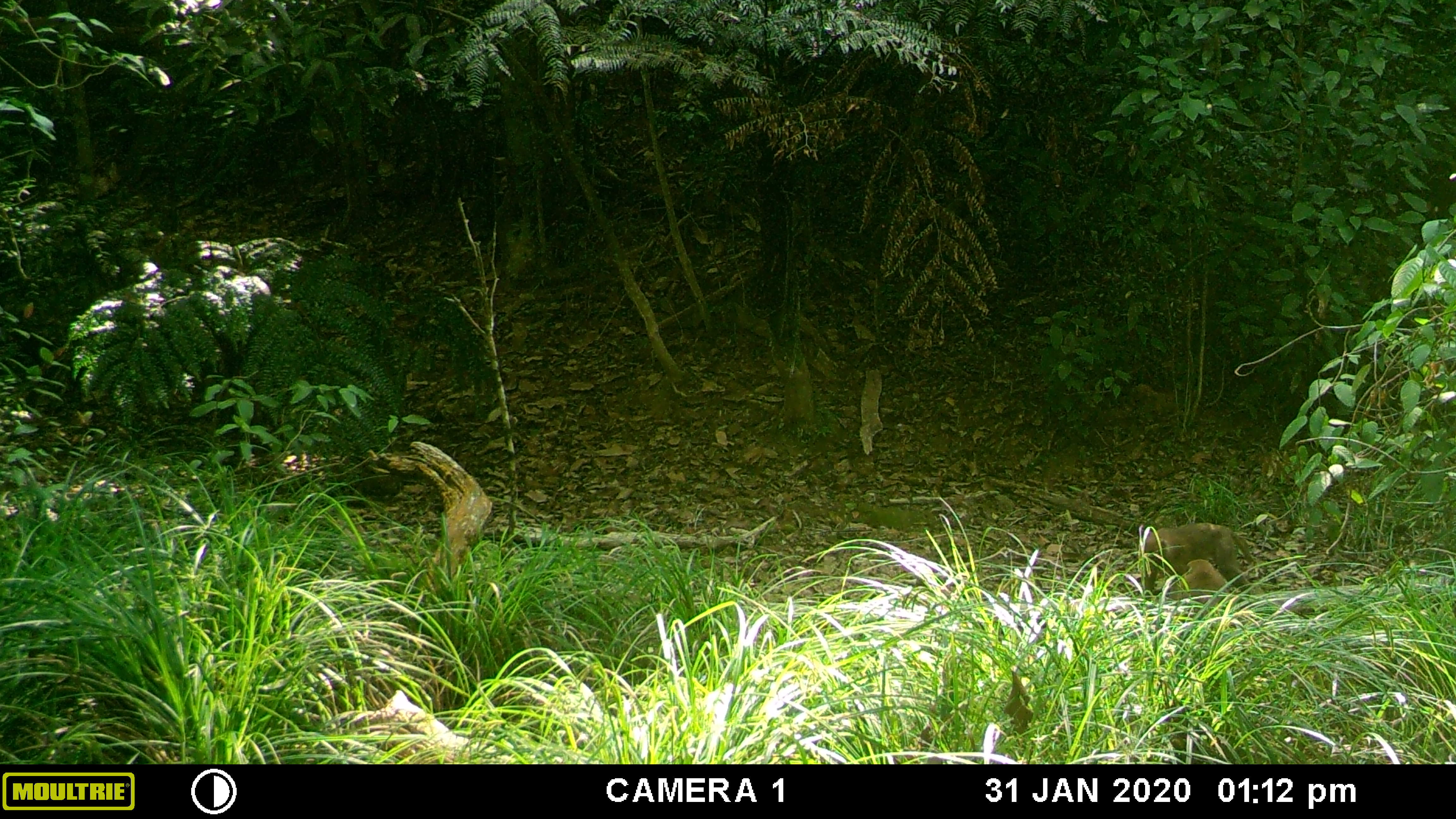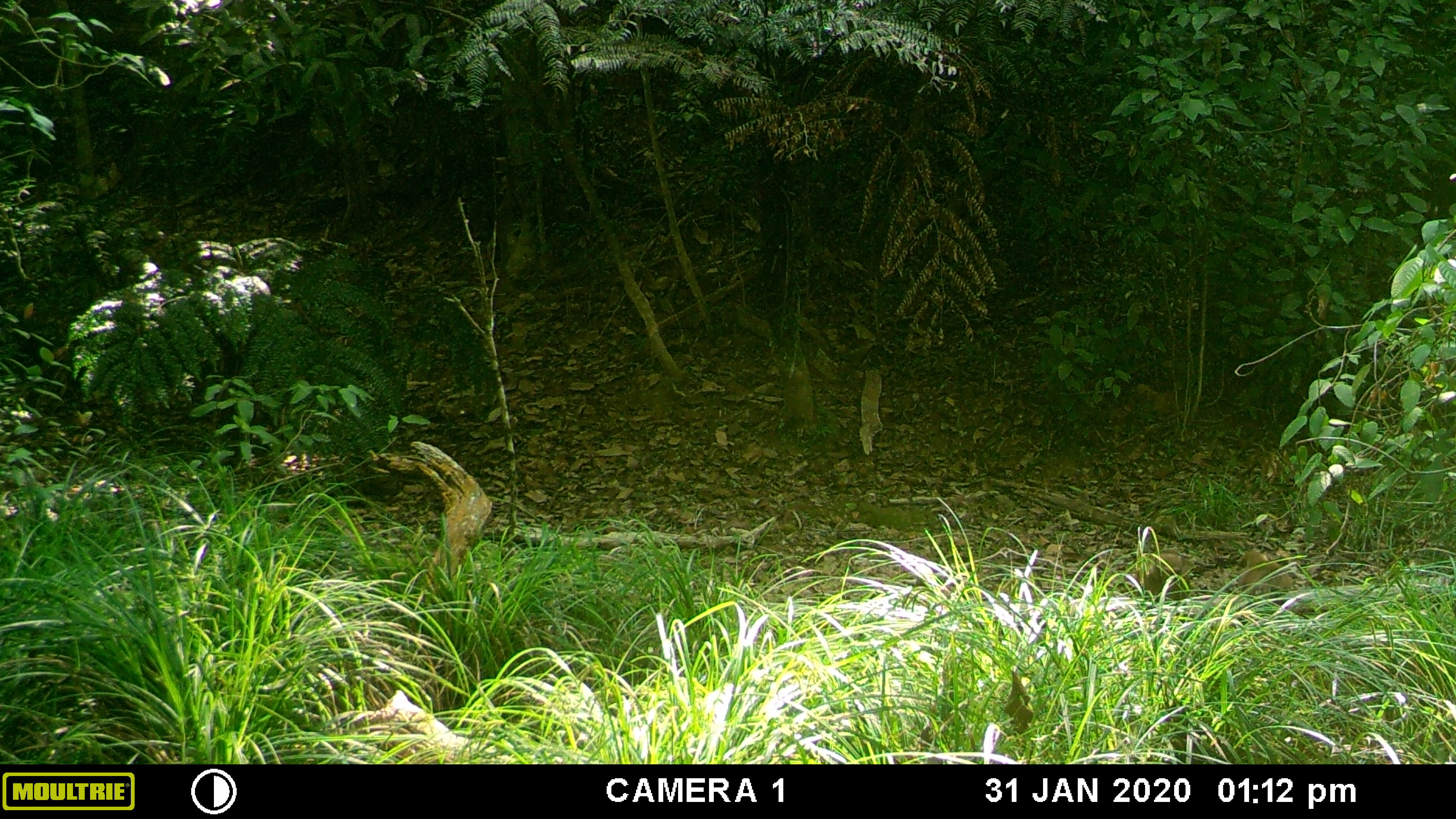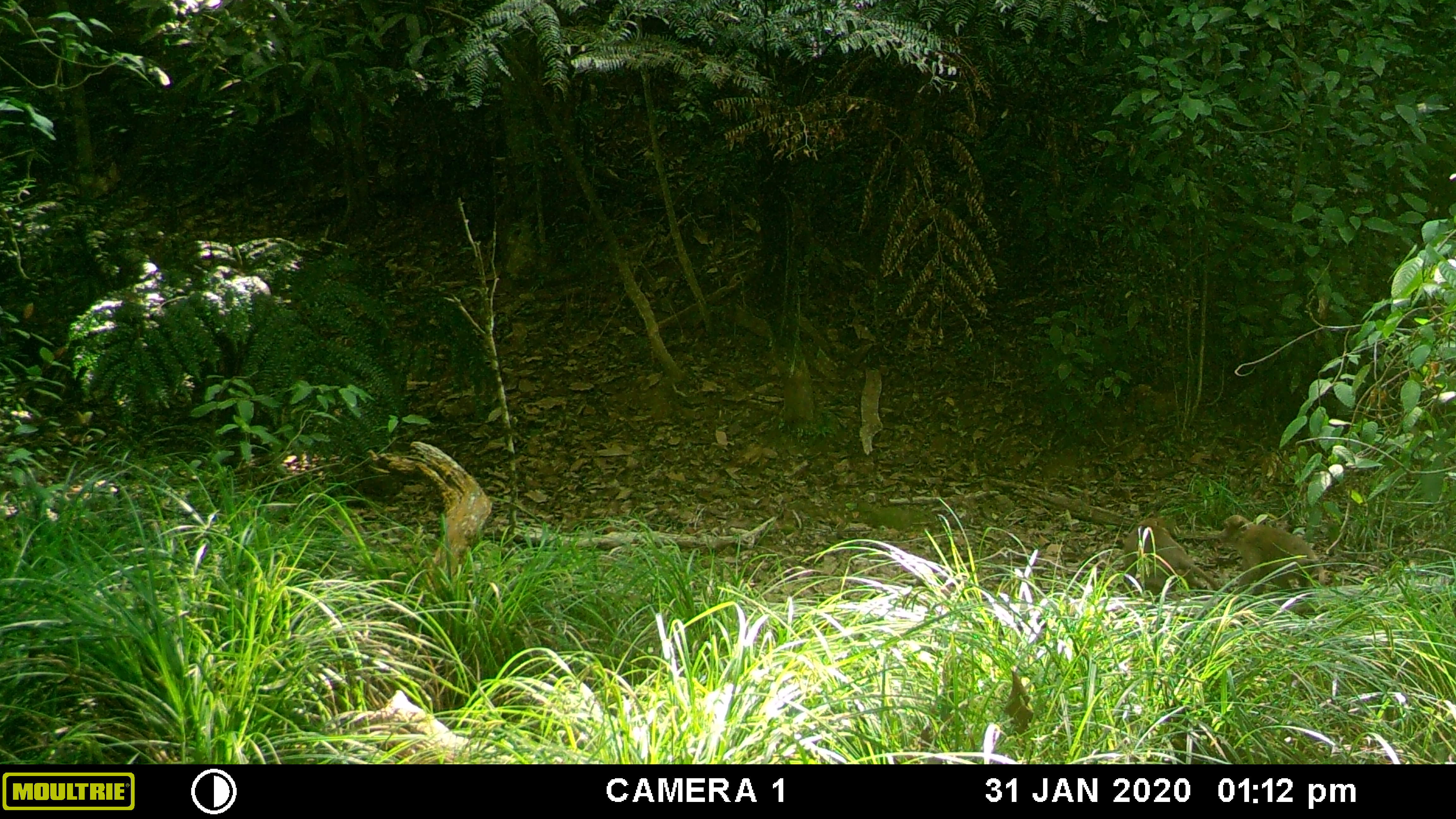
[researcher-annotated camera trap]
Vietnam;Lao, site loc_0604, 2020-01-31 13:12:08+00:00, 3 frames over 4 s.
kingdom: Animalia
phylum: Chordata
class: Mammalia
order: Primates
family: Cercopithecidae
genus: Macaca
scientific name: Macaca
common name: macaques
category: assam or rhesus macaque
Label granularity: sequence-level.